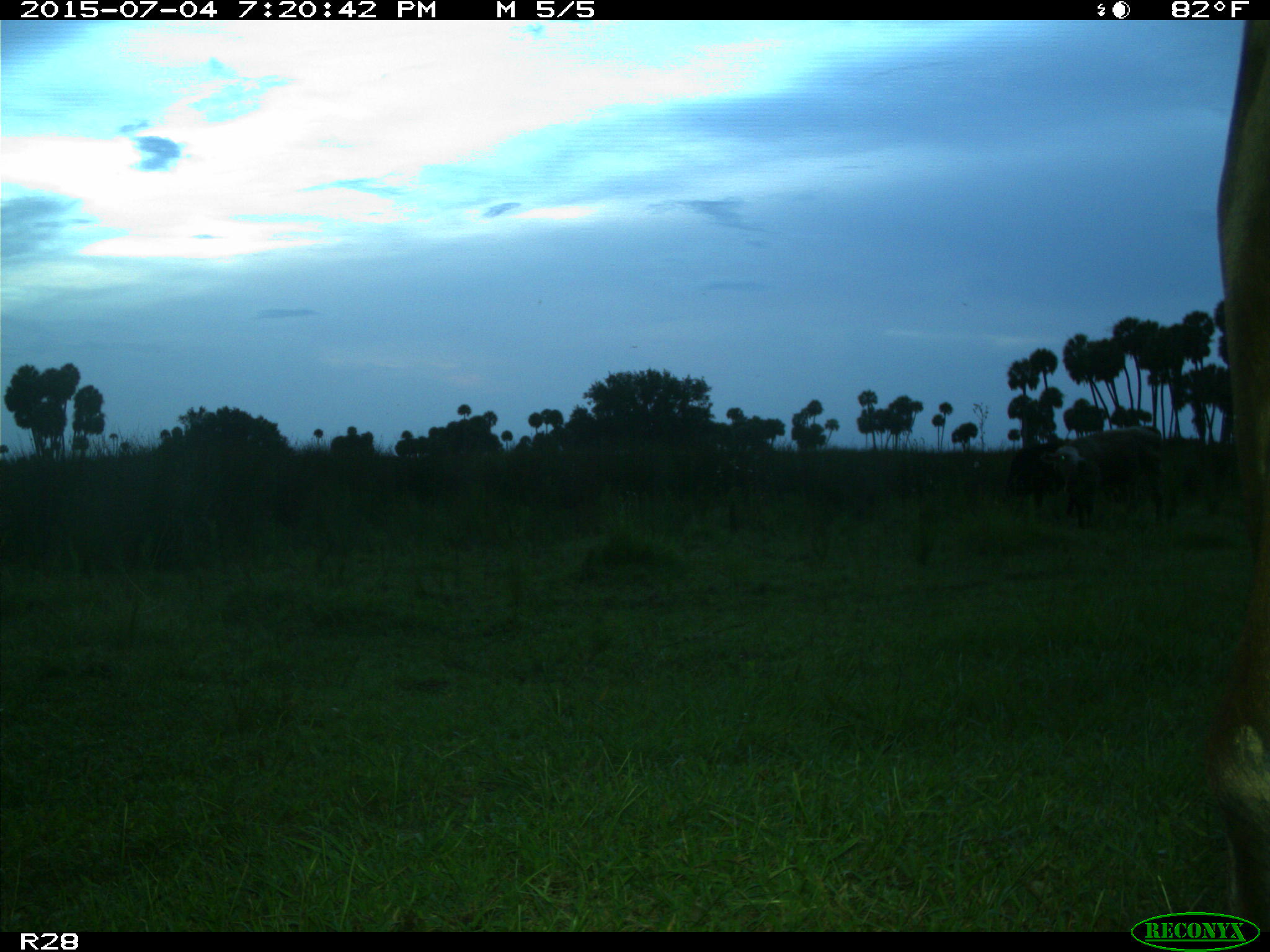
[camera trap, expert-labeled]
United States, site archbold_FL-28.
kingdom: Animalia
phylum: Chordata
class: Mammalia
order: Artiodactyla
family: Bovidae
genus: Bos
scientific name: Bos taurus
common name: domestic cow